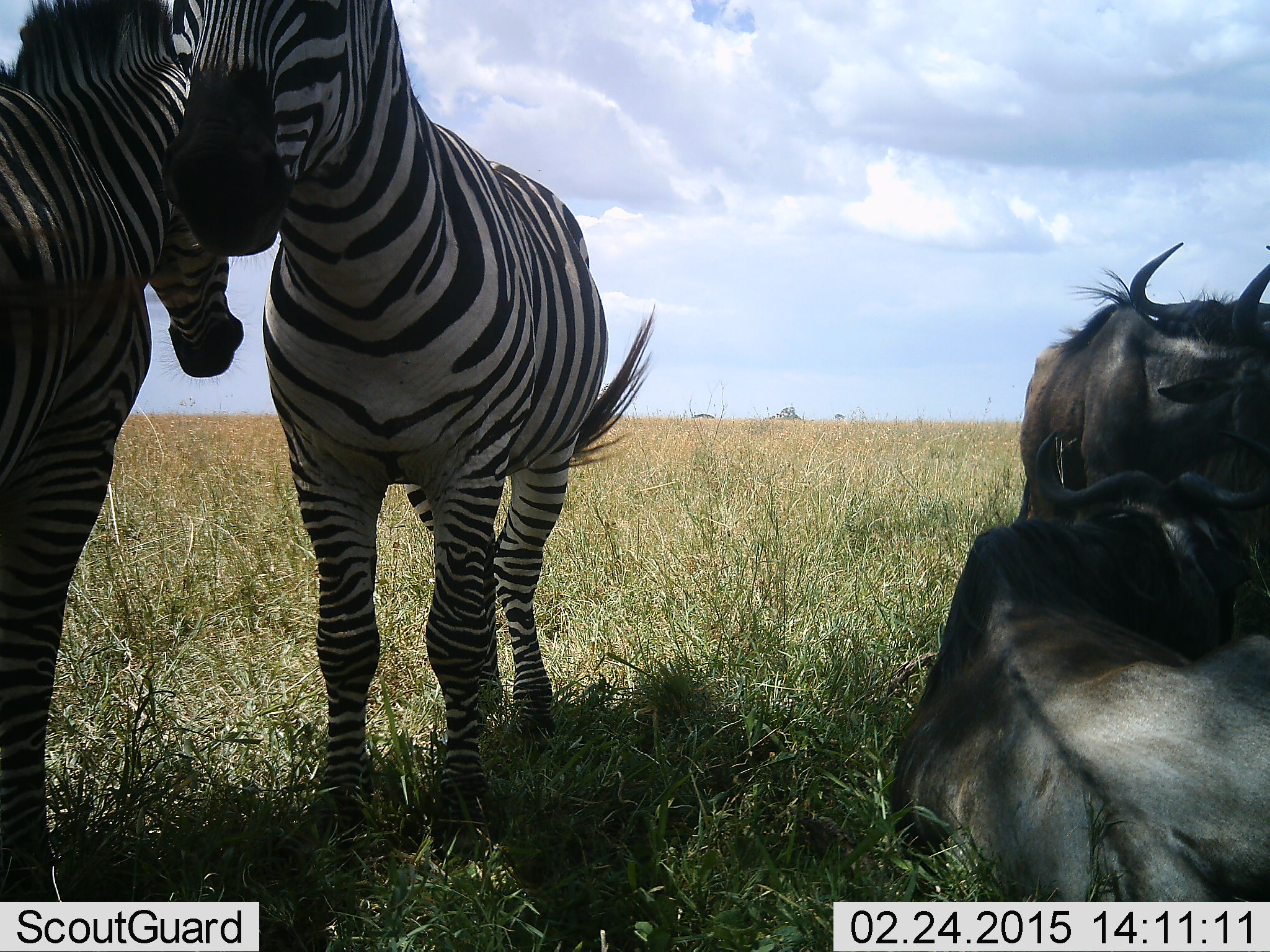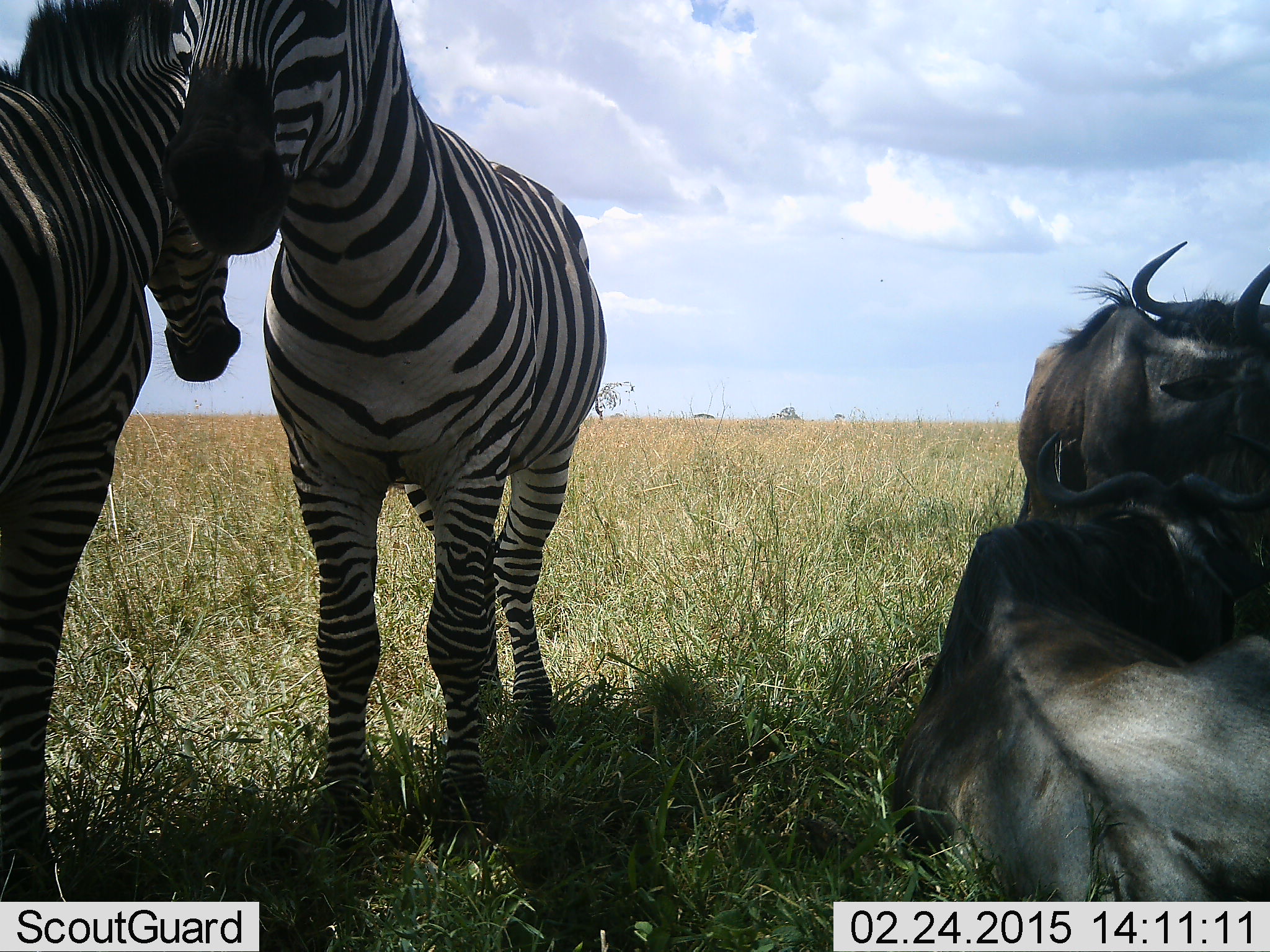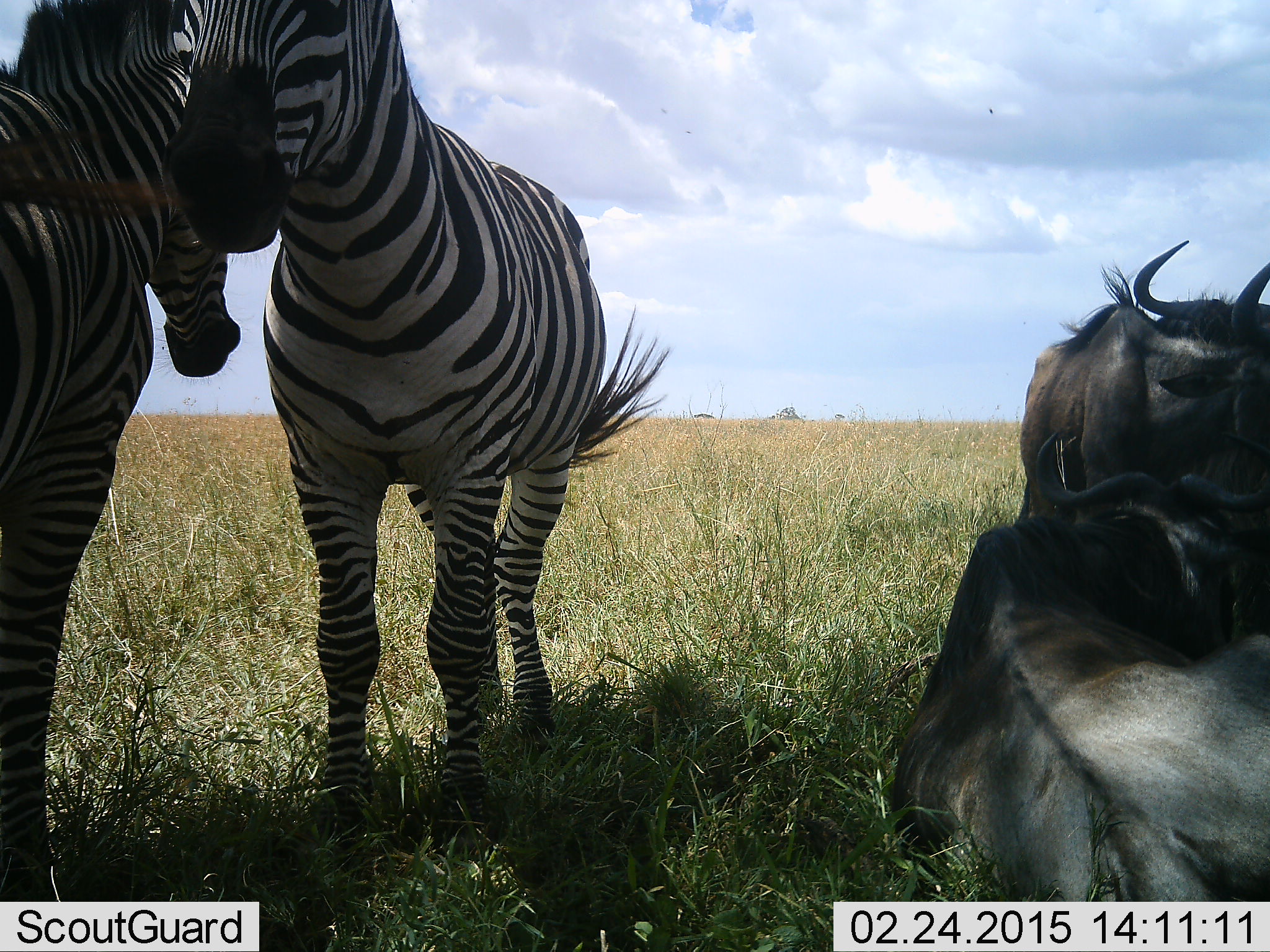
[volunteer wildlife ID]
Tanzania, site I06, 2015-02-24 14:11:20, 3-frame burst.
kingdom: Animalia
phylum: Chordata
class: Mammalia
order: Artiodactyla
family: Bovidae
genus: Connochaetes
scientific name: Connochaetes taurinus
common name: blue wildebeest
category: wildebeest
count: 2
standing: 70%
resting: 100%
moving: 0%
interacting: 0%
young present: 0%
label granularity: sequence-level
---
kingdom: Animalia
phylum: Chordata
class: Mammalia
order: Perissodactyla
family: Equidae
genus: Equus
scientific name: Equus quagga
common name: plains zebra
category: zebra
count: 2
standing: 90%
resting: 0%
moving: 0%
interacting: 20%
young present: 0%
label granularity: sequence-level